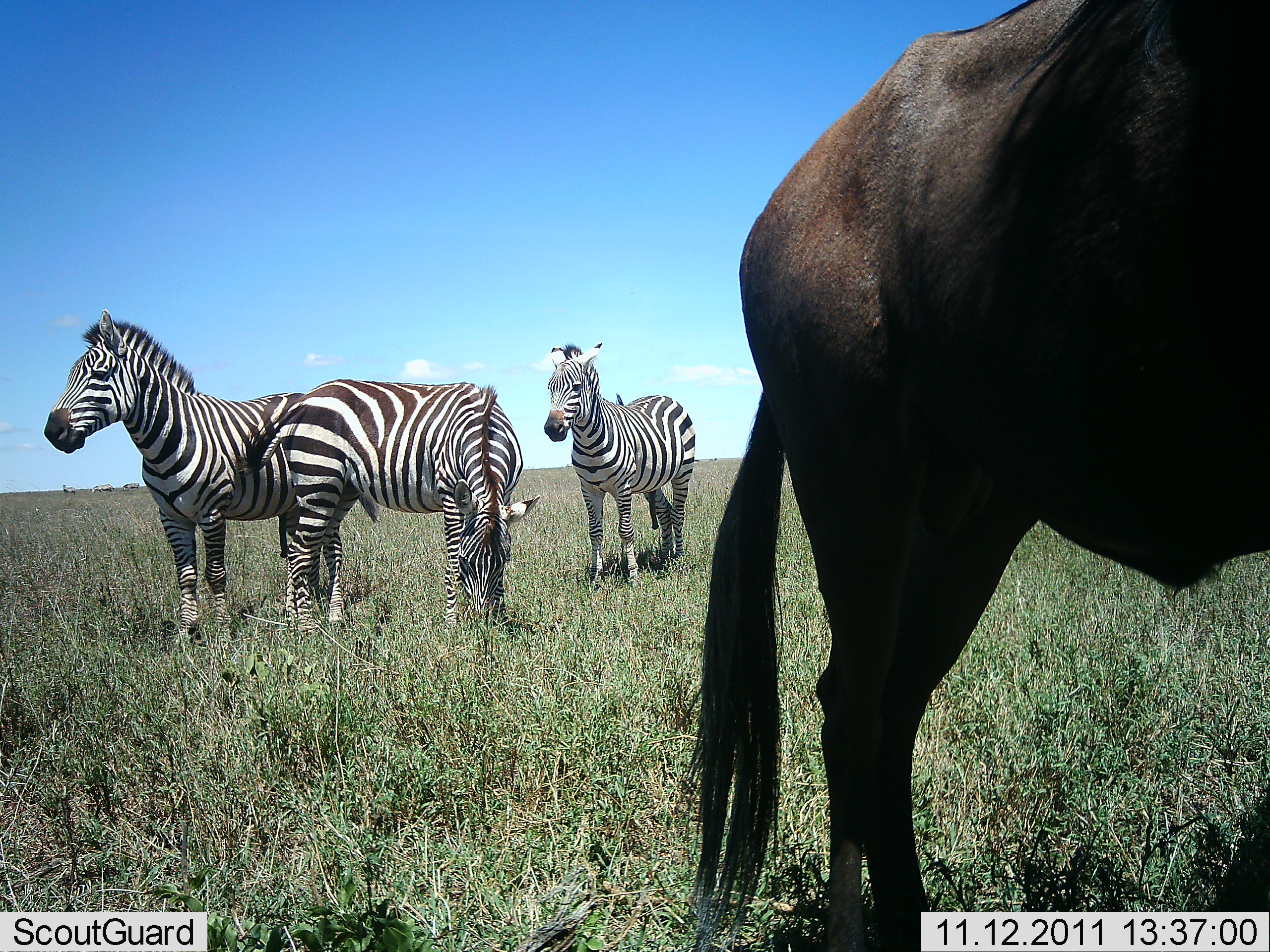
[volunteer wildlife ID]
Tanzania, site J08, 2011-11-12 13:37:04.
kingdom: Animalia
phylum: Chordata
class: Mammalia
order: Artiodactyla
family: Bovidae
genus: Connochaetes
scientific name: Connochaetes taurinus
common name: blue wildebeest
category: wildebeest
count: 1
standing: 100%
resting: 0%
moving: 0%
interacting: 0%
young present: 0%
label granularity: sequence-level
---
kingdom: Animalia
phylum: Chordata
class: Mammalia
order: Perissodactyla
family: Equidae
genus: Equus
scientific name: Equus quagga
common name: plains zebra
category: zebra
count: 3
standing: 100%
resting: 0%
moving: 0%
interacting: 0%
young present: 8%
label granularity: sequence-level